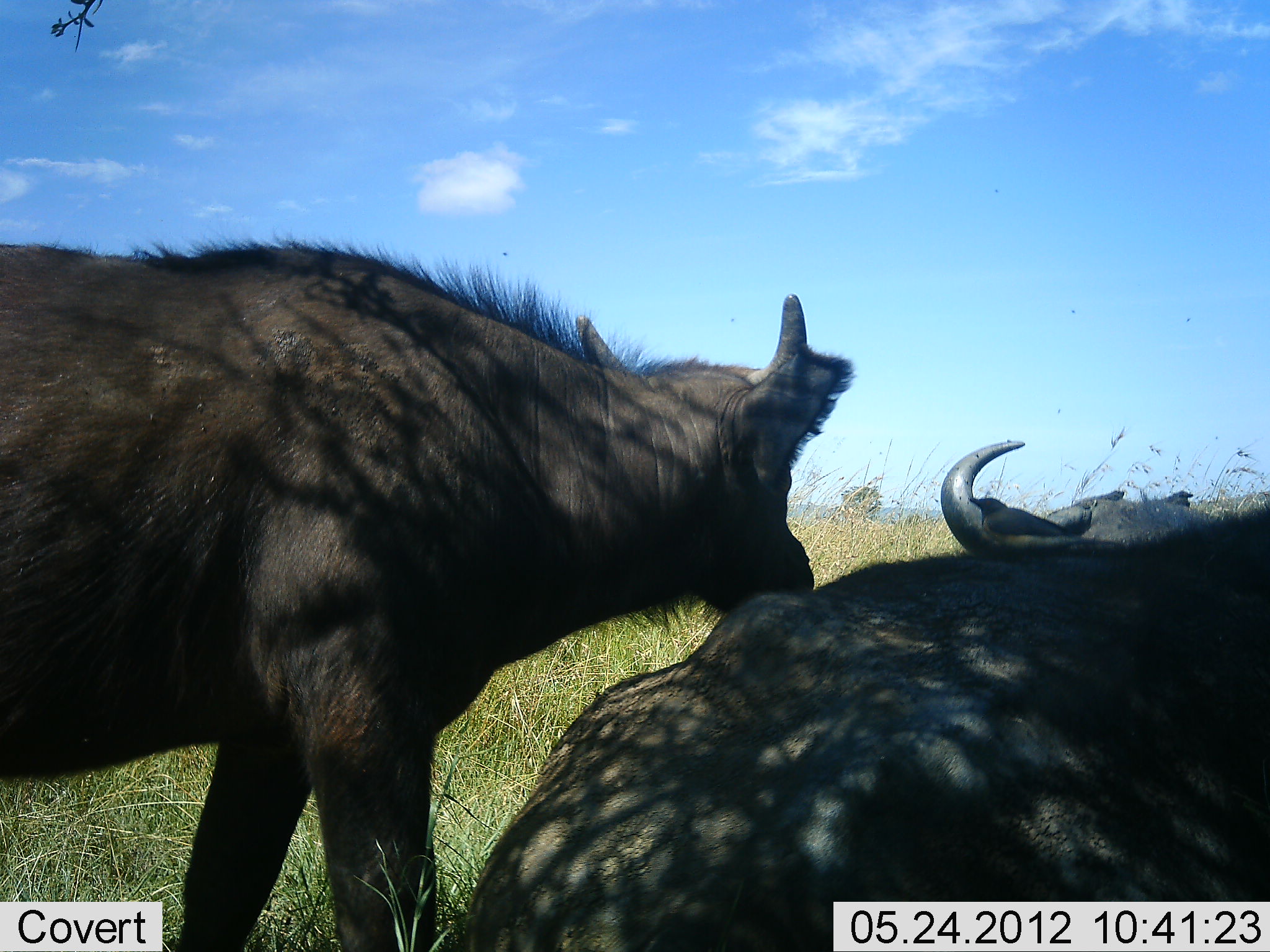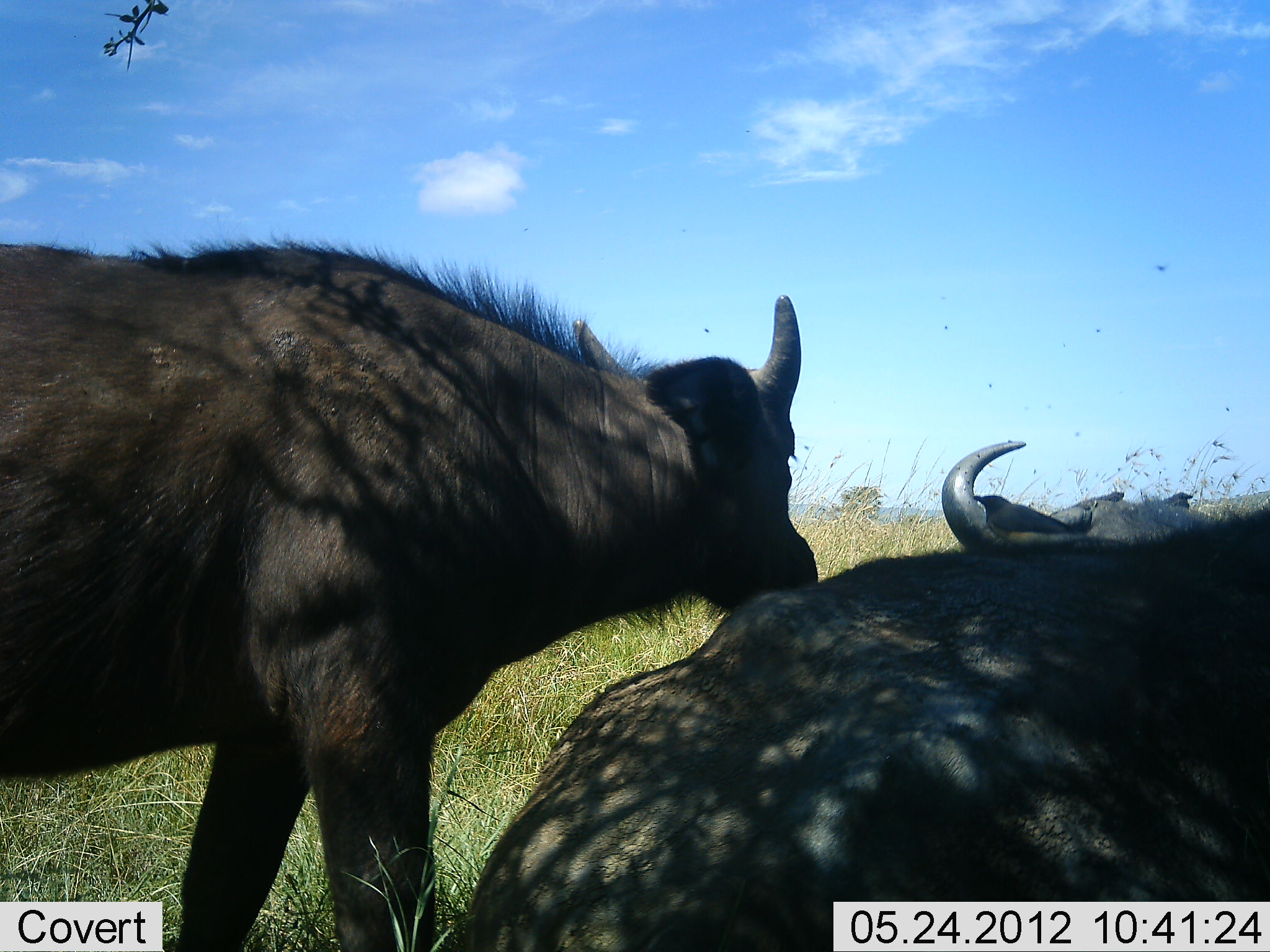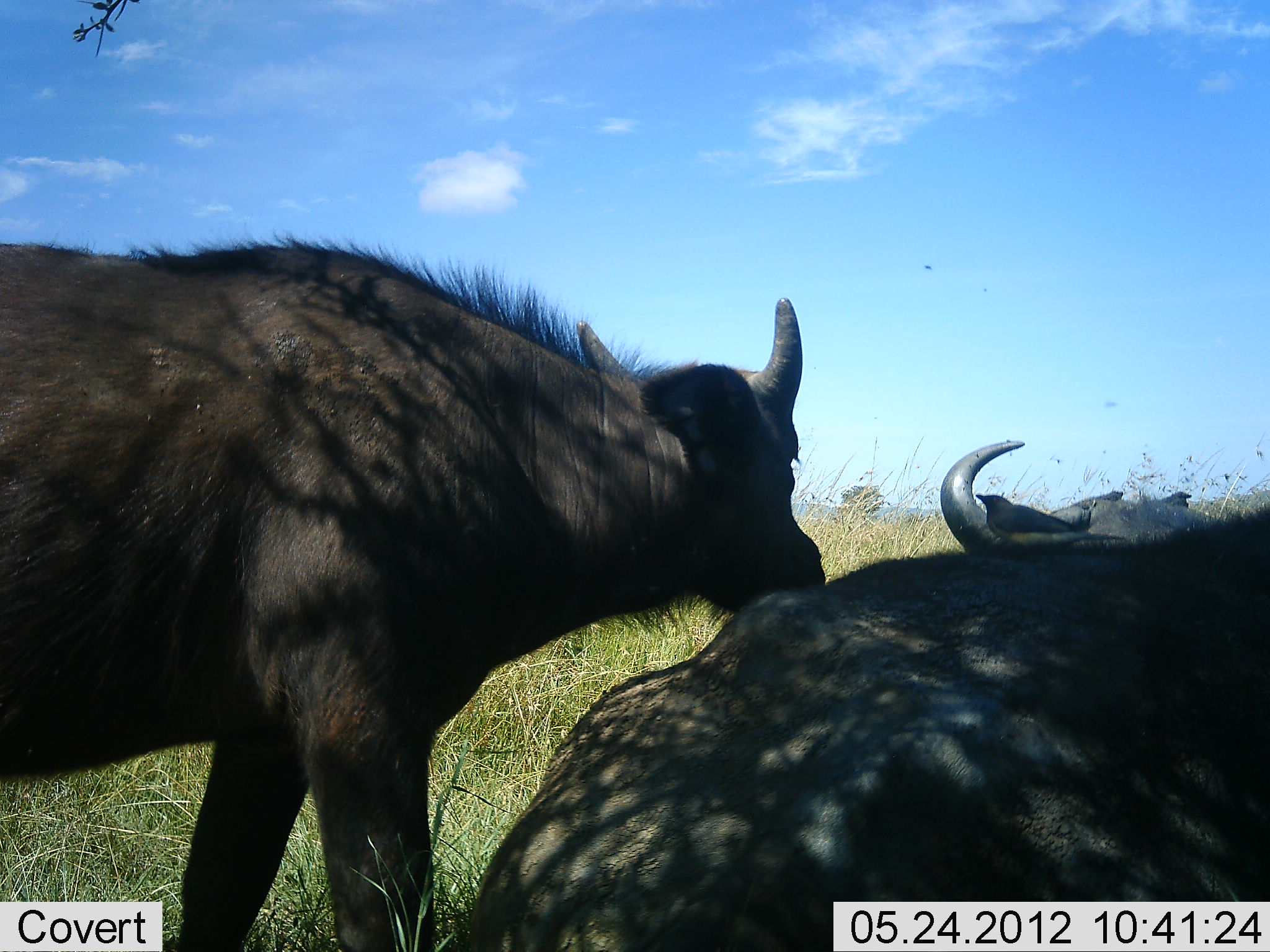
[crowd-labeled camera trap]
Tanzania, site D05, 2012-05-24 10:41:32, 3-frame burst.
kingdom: Animalia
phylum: Chordata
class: Mammalia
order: Artiodactyla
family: Bovidae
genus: Syncerus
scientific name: Syncerus caffer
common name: cape buffalo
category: buffalo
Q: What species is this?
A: Buffalo (cape buffalo) (Syncerus caffer).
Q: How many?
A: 3.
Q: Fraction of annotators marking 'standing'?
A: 93%.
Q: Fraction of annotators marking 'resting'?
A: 79%.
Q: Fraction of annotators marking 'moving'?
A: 0%.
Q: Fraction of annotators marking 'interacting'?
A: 0%.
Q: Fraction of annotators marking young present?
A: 14%.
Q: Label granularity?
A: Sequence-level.